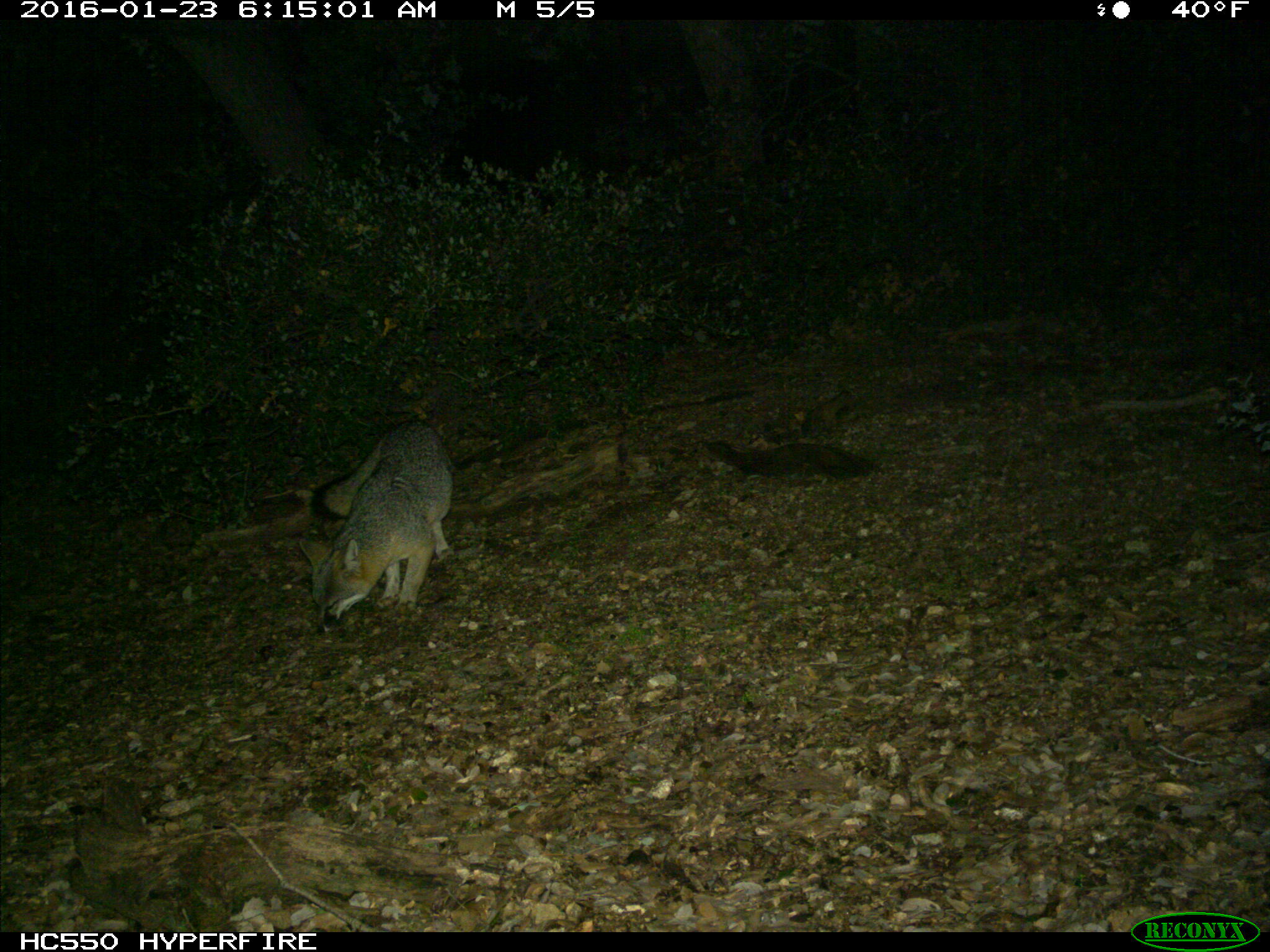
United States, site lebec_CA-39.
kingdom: Animalia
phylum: Chordata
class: Mammalia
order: Carnivora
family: Canidae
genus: Urocyon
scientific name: Urocyon cinereoargenteus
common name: gray fox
Urocyon cinereoargenteus (gray fox).